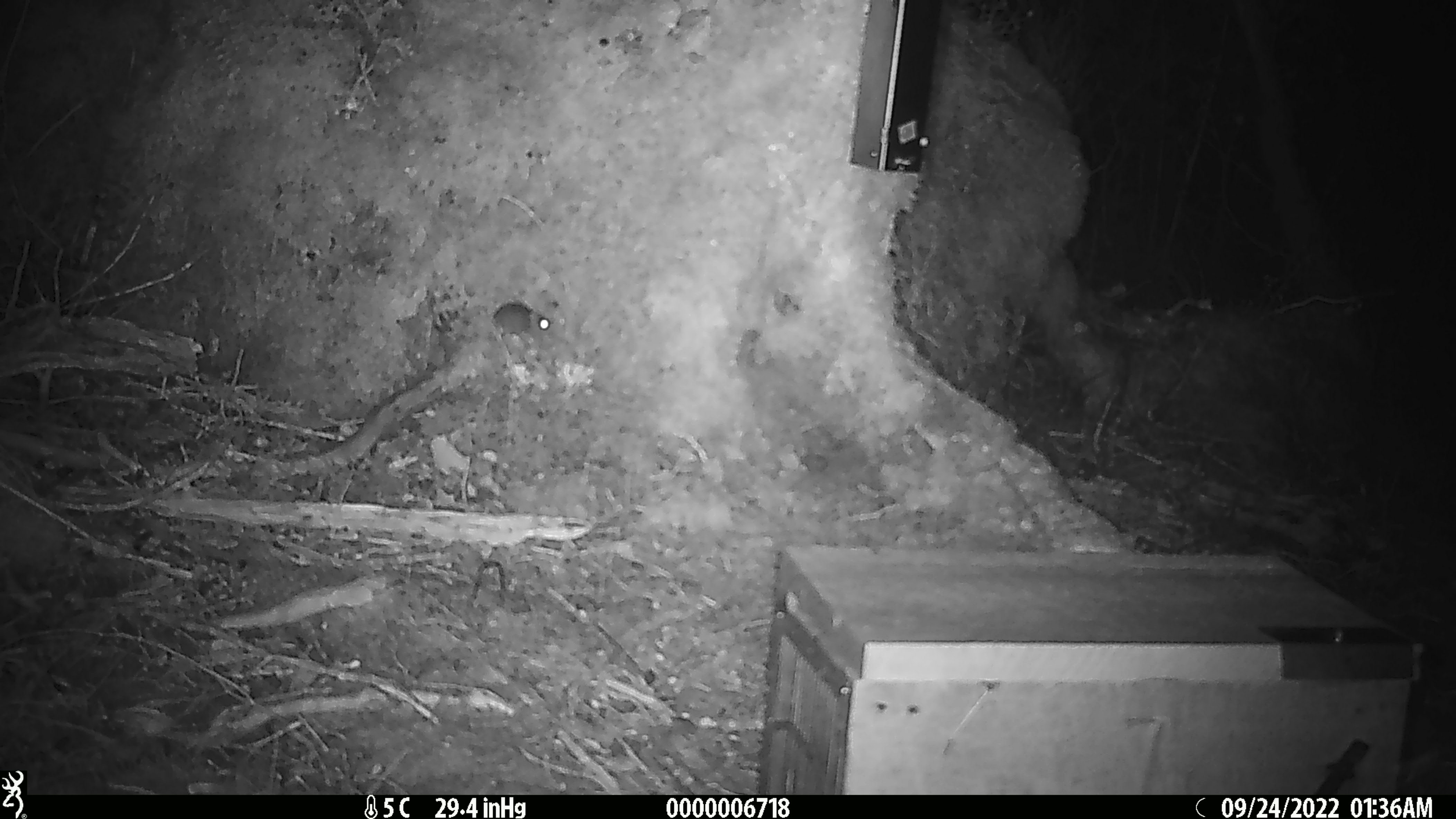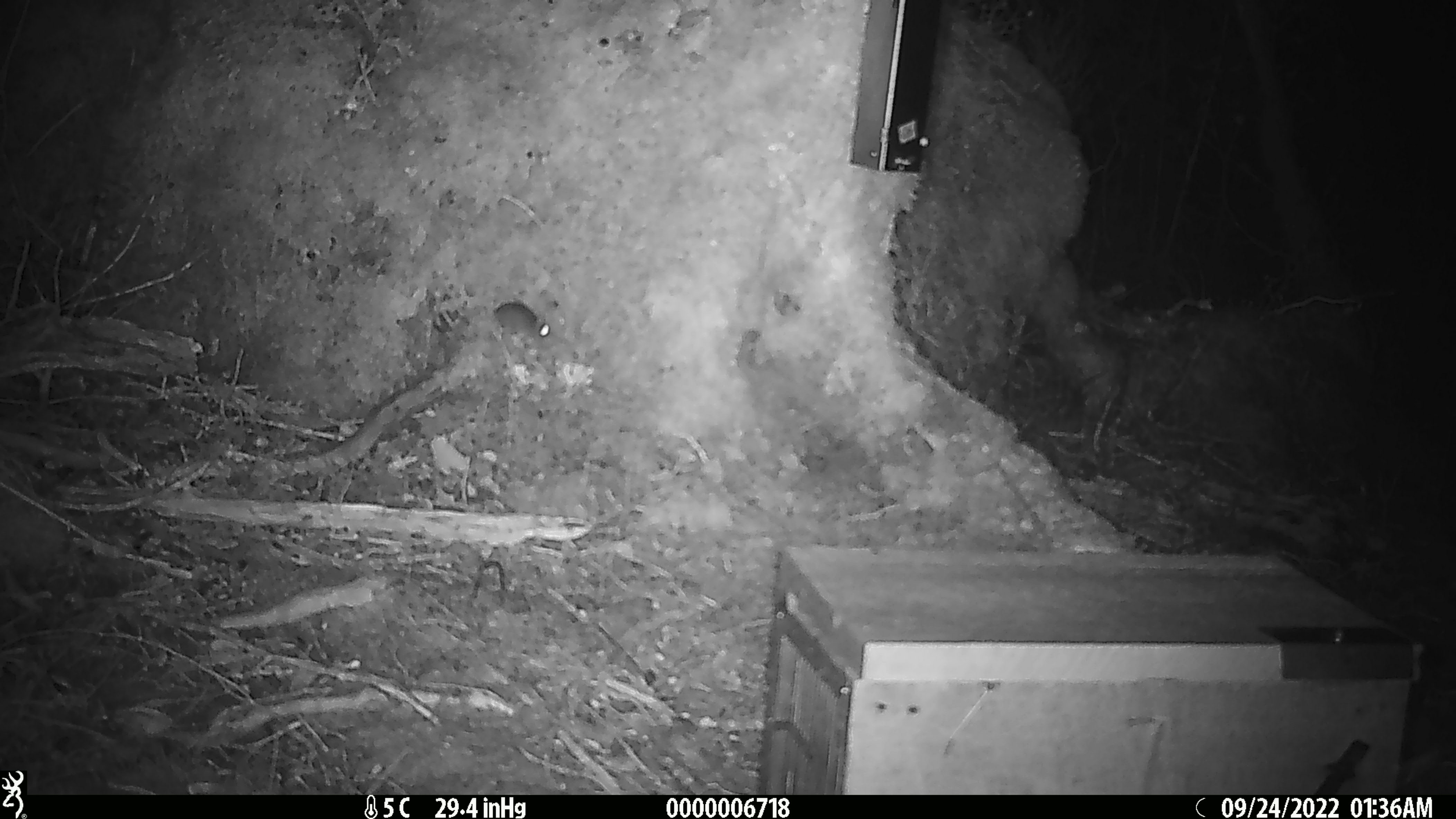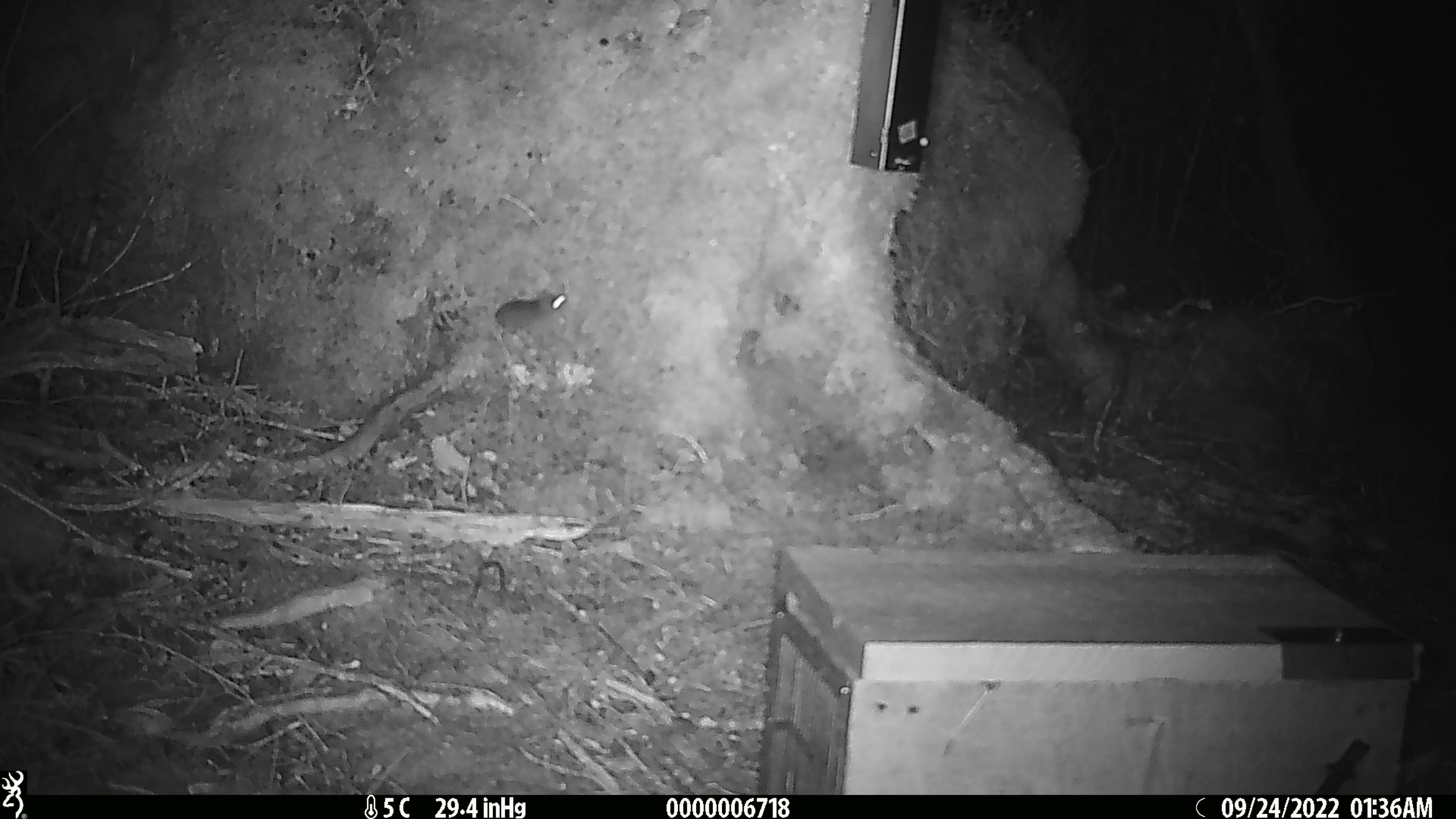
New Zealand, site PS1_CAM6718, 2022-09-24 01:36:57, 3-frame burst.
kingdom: Animalia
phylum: Chordata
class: Mammalia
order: Rodentia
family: Muridae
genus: Mus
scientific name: Mus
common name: mouse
Mouse (Mus).